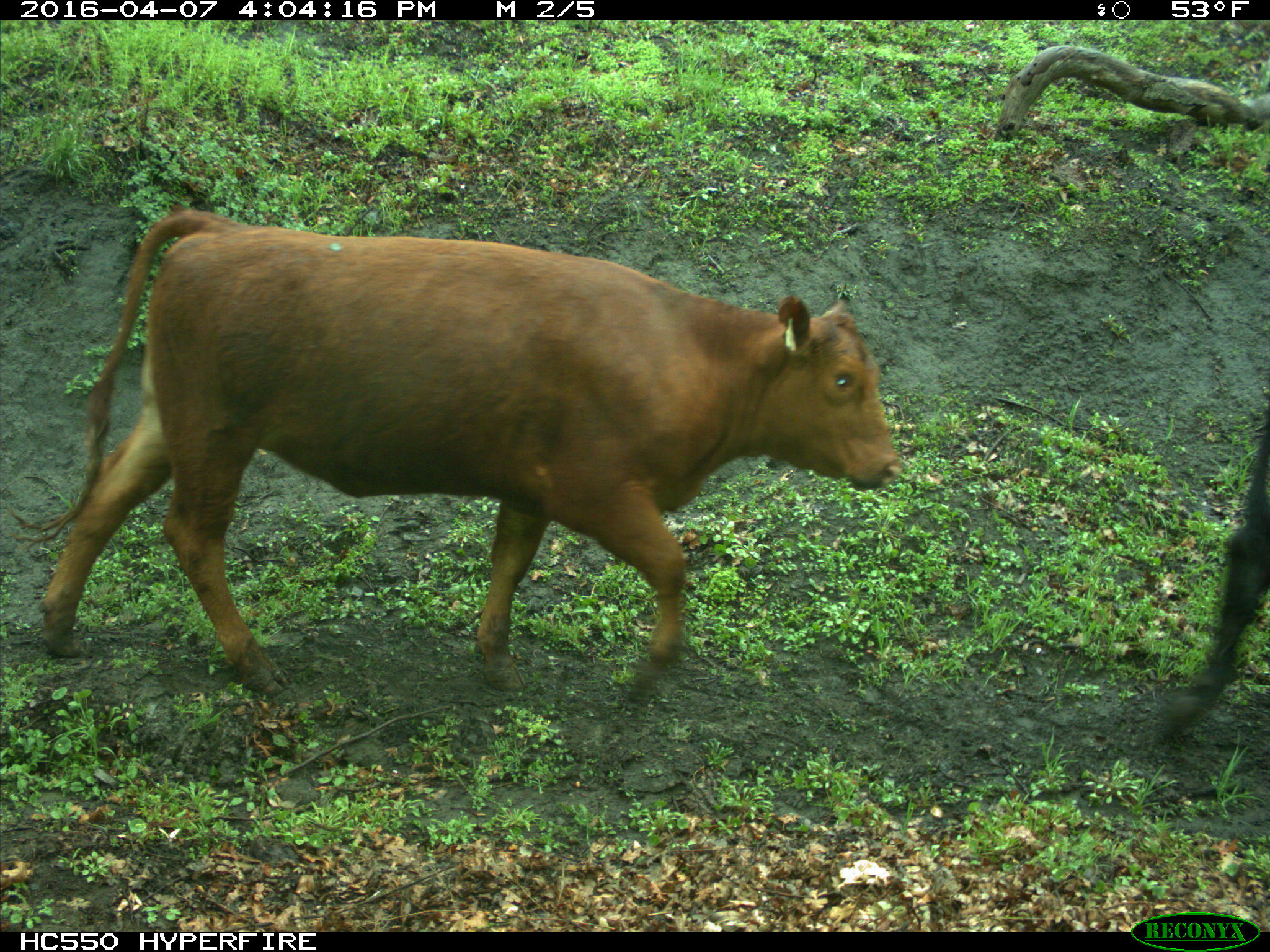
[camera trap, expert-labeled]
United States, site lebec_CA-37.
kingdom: Animalia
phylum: Chordata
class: Mammalia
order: Artiodactyla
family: Bovidae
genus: Bos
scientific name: Bos taurus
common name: domestic cow